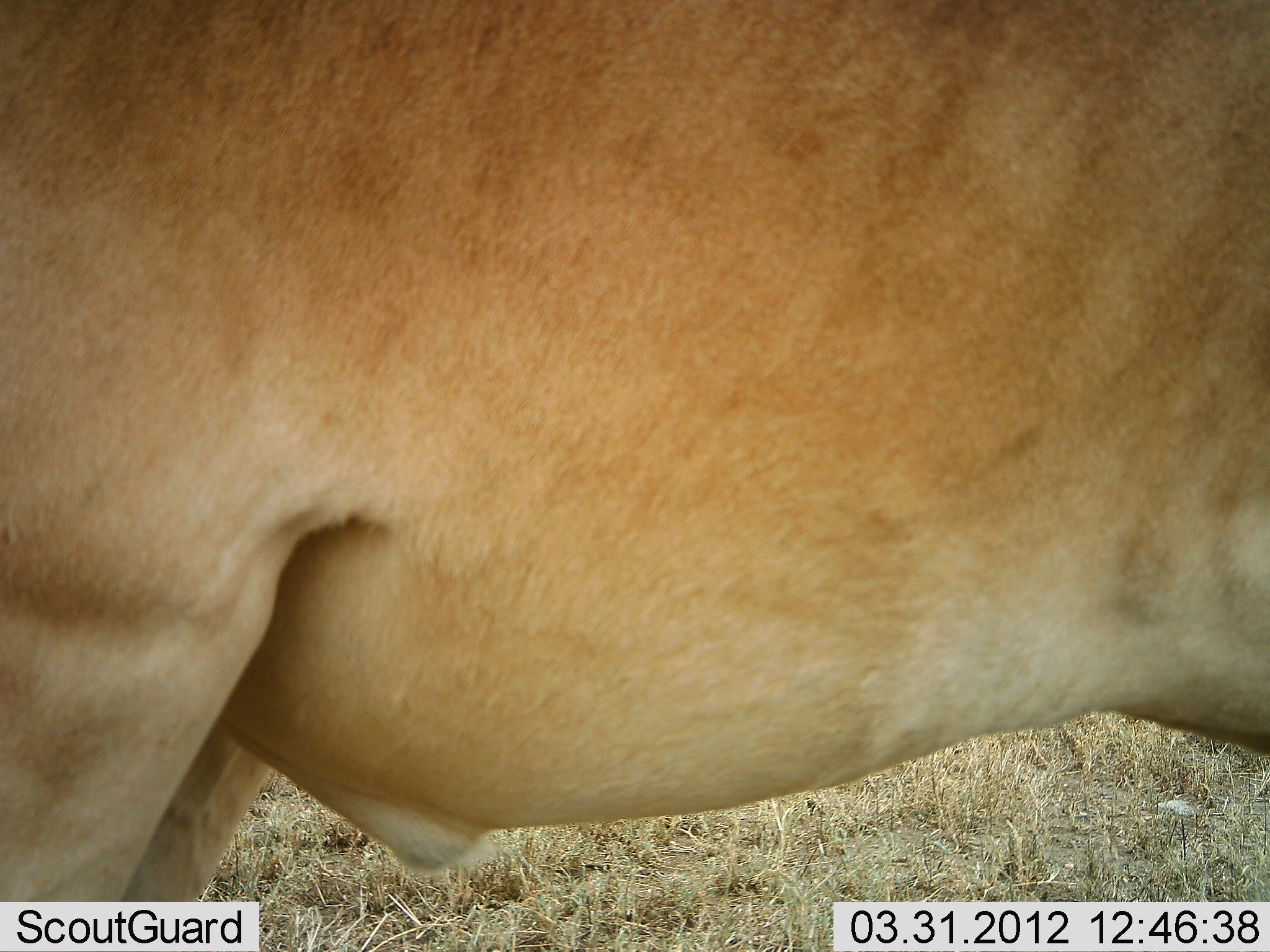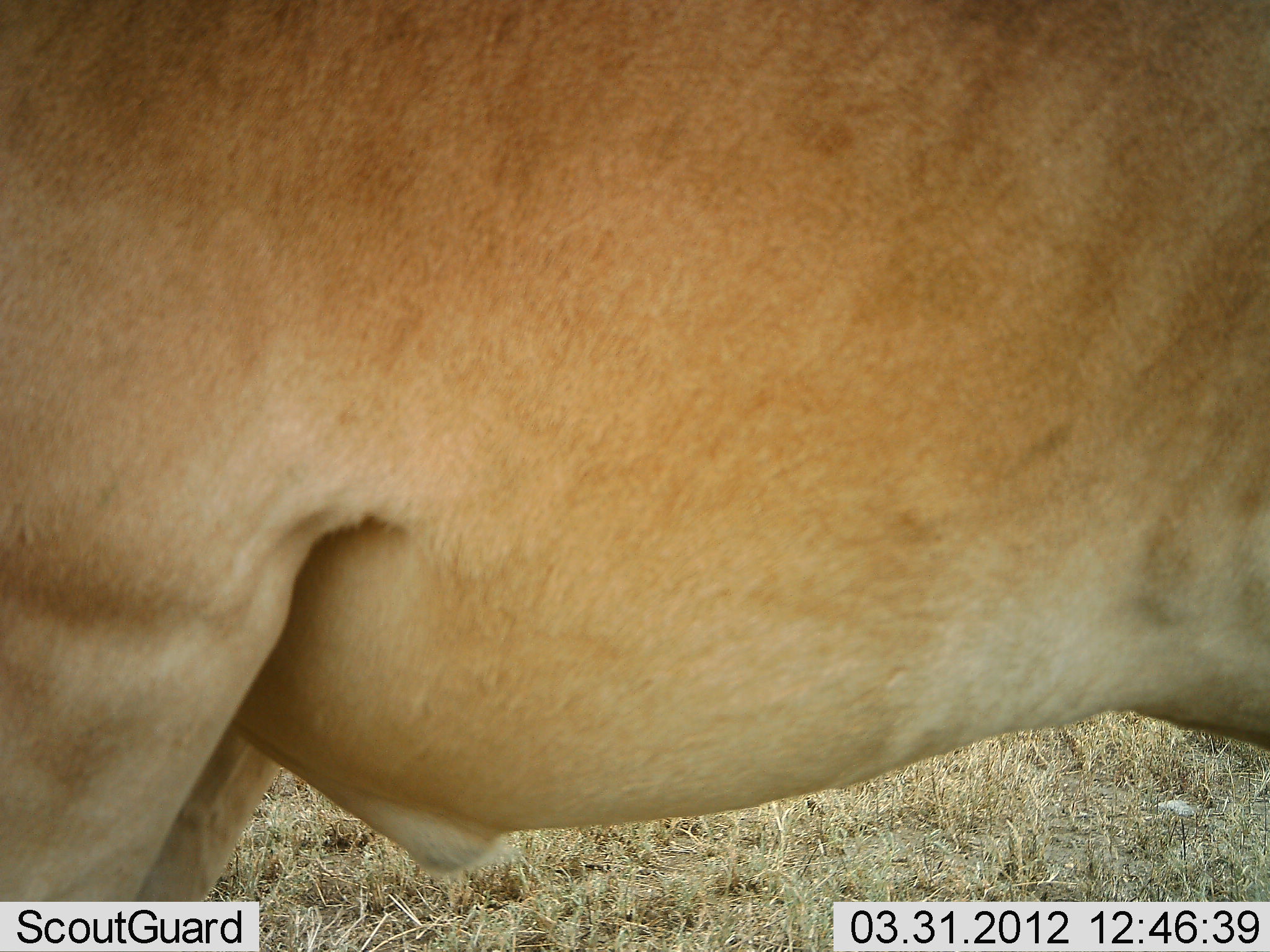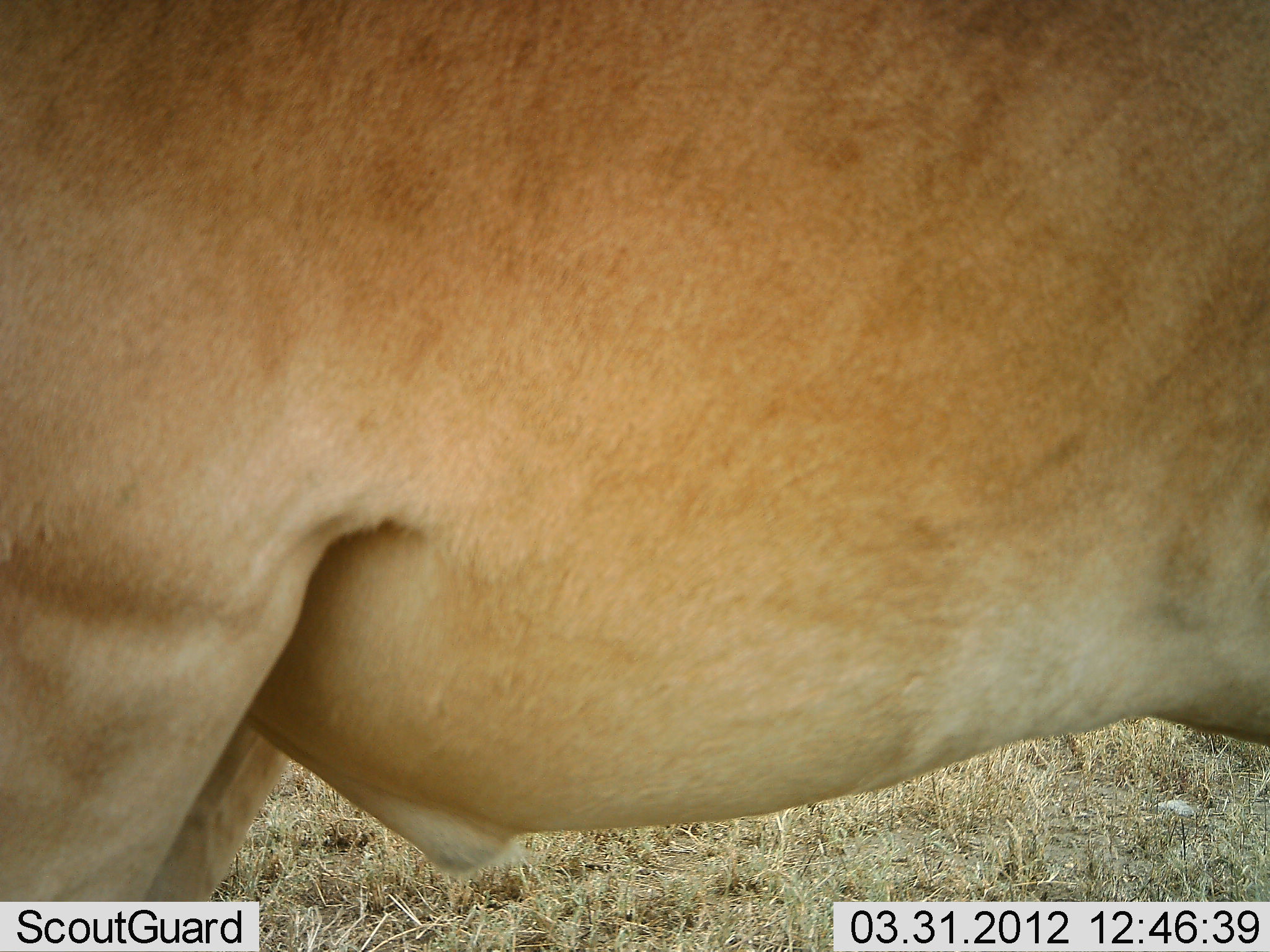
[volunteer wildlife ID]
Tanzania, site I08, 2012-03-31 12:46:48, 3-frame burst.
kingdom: Animalia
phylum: Chordata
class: Mammalia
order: Artiodactyla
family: Bovidae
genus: Alcelaphus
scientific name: Alcelaphus buselaphus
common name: hartebeest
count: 1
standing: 100%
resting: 0%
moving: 0%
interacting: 0%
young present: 0%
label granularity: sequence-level